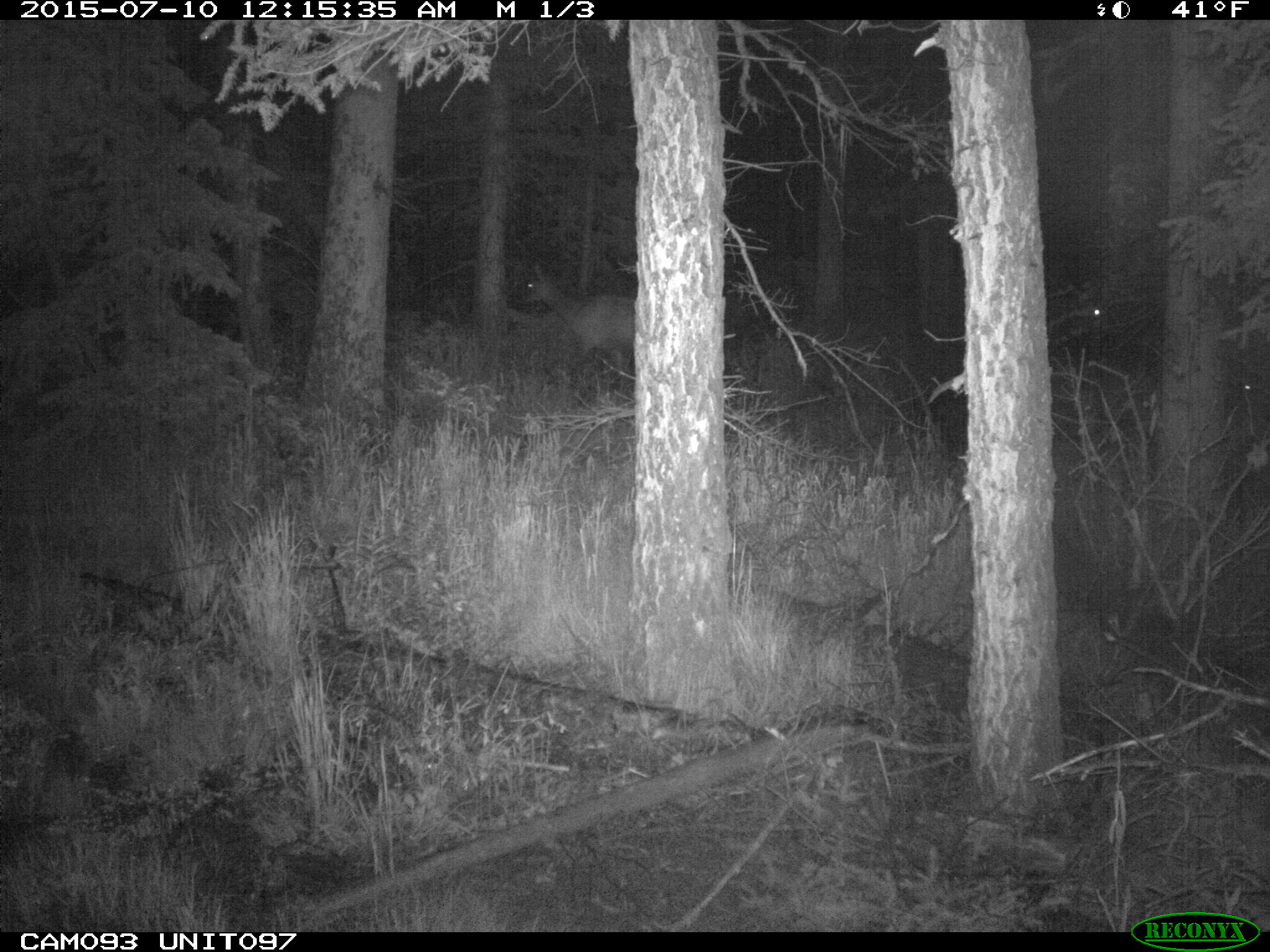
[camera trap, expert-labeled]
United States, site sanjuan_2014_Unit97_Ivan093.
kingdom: Animalia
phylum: Chordata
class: Mammalia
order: Artiodactyla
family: Cervidae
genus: Cervus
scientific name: Cervus elaphus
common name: red deer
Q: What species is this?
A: Cervus elaphus (red deer).